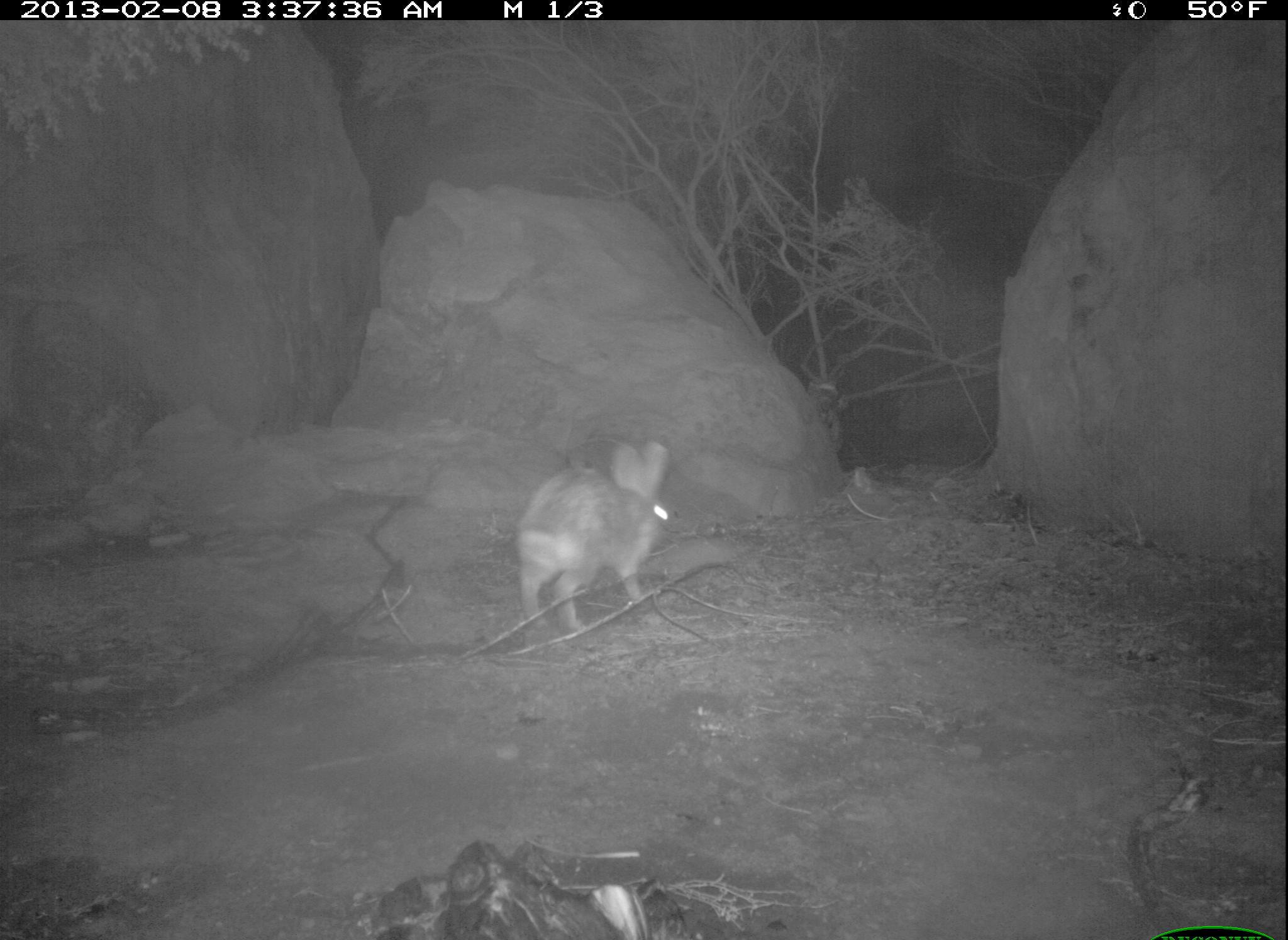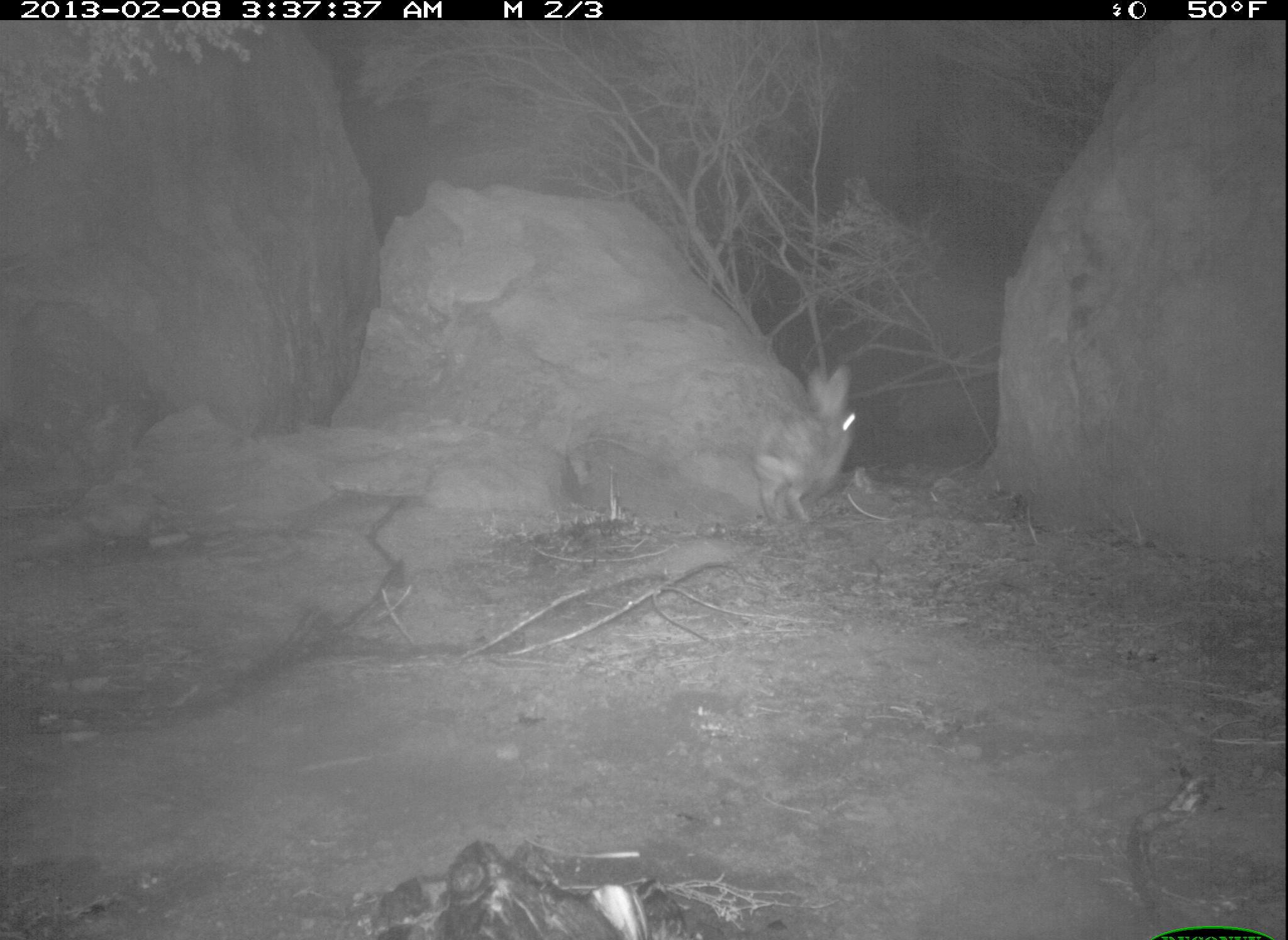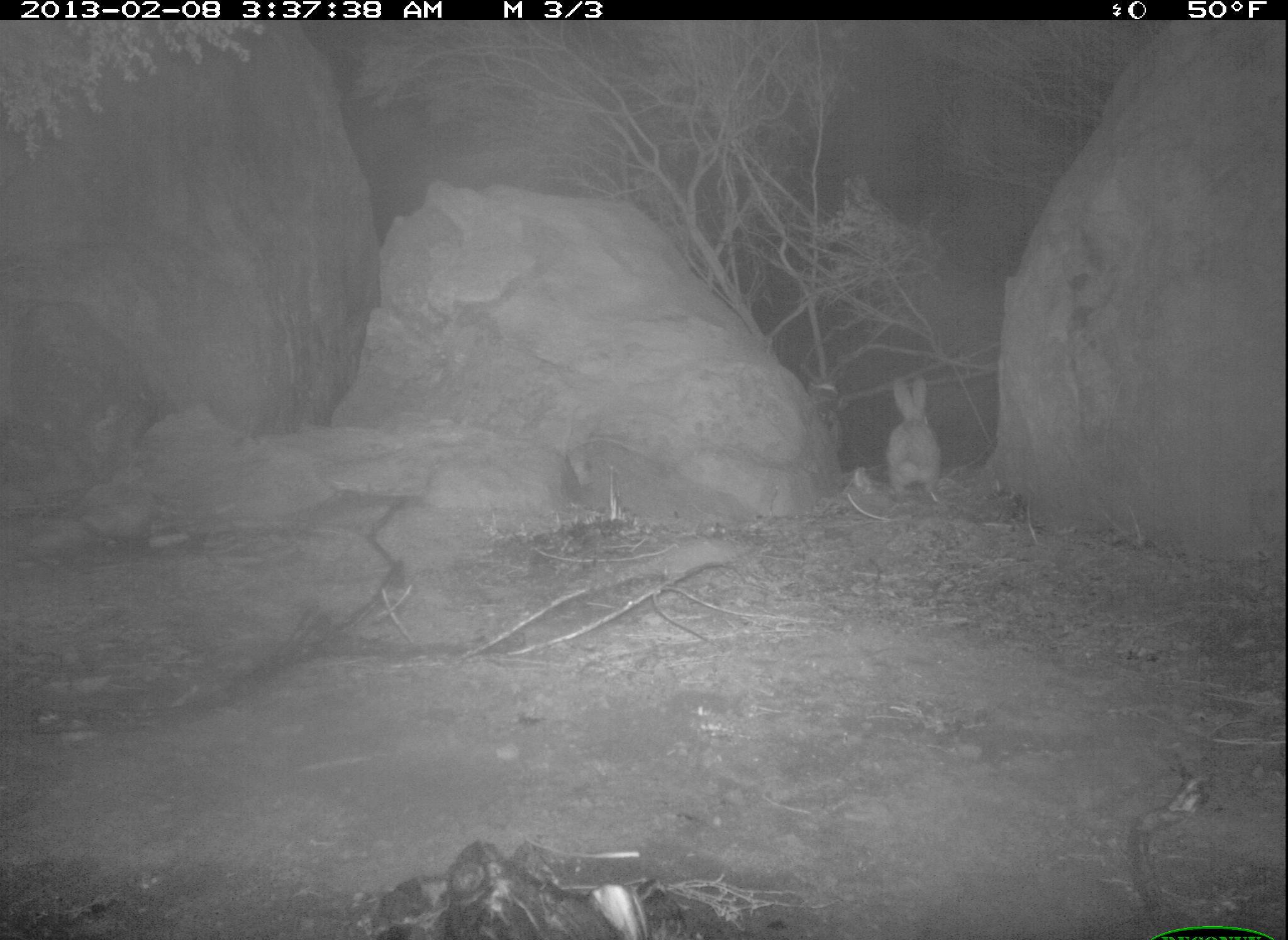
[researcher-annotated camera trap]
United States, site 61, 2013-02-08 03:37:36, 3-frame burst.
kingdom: Animalia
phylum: Chordata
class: Mammalia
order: Lagomorpha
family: Leporidae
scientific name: Leporidae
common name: rabbits and hares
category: rabbit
Rabbit (rabbits and hares) (Leporidae).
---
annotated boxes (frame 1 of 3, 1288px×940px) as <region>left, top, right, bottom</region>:
rabbit: <region>497, 430, 686, 638</region>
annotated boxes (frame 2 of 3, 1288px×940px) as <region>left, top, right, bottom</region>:
rabbit: <region>726, 337, 892, 532</region>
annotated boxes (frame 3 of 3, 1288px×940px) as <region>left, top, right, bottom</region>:
rabbit: <region>863, 367, 956, 512</region>